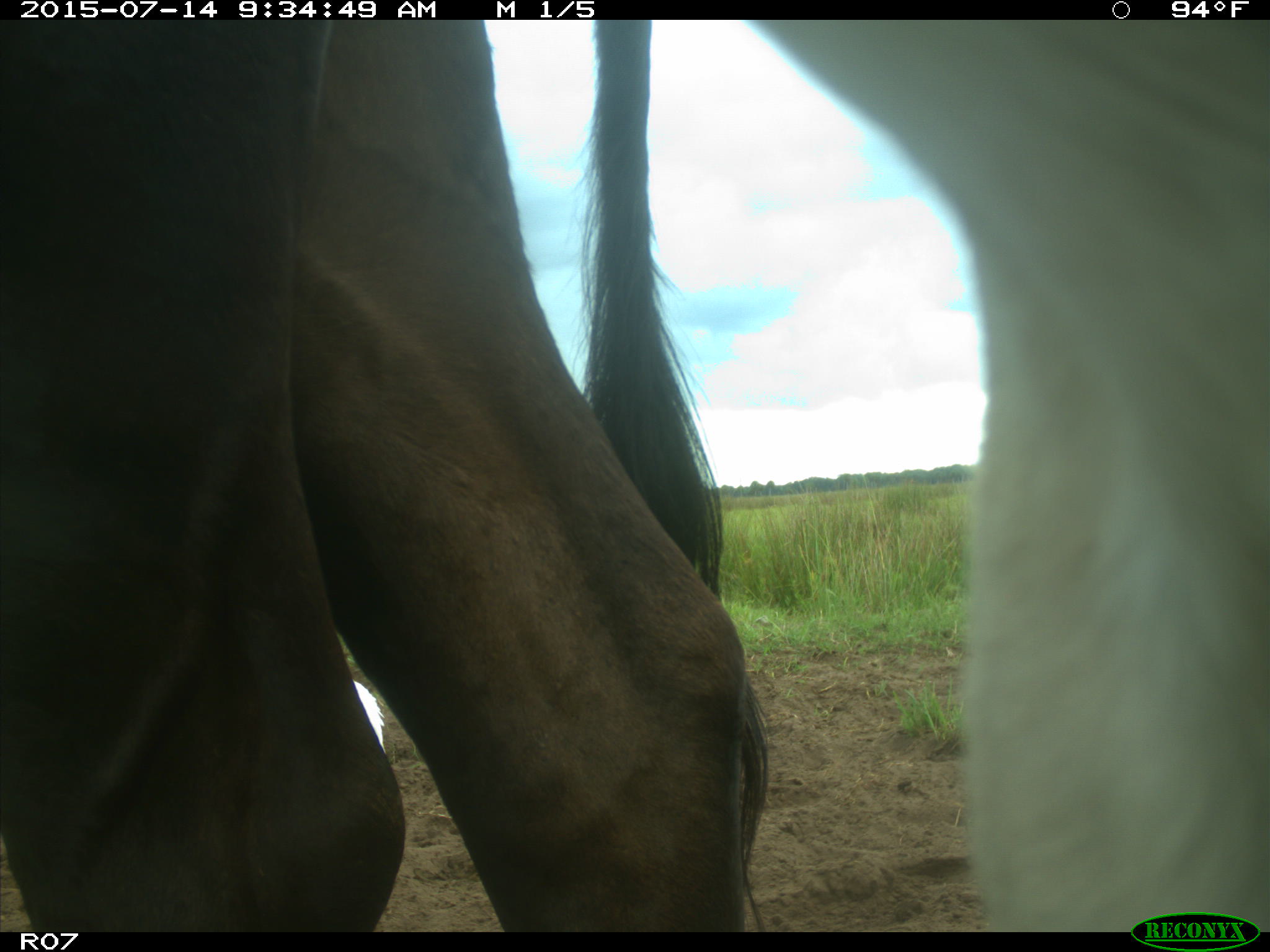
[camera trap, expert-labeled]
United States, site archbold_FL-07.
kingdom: Animalia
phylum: Chordata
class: Mammalia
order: Artiodactyla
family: Bovidae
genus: Bos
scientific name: Bos taurus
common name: domestic cow